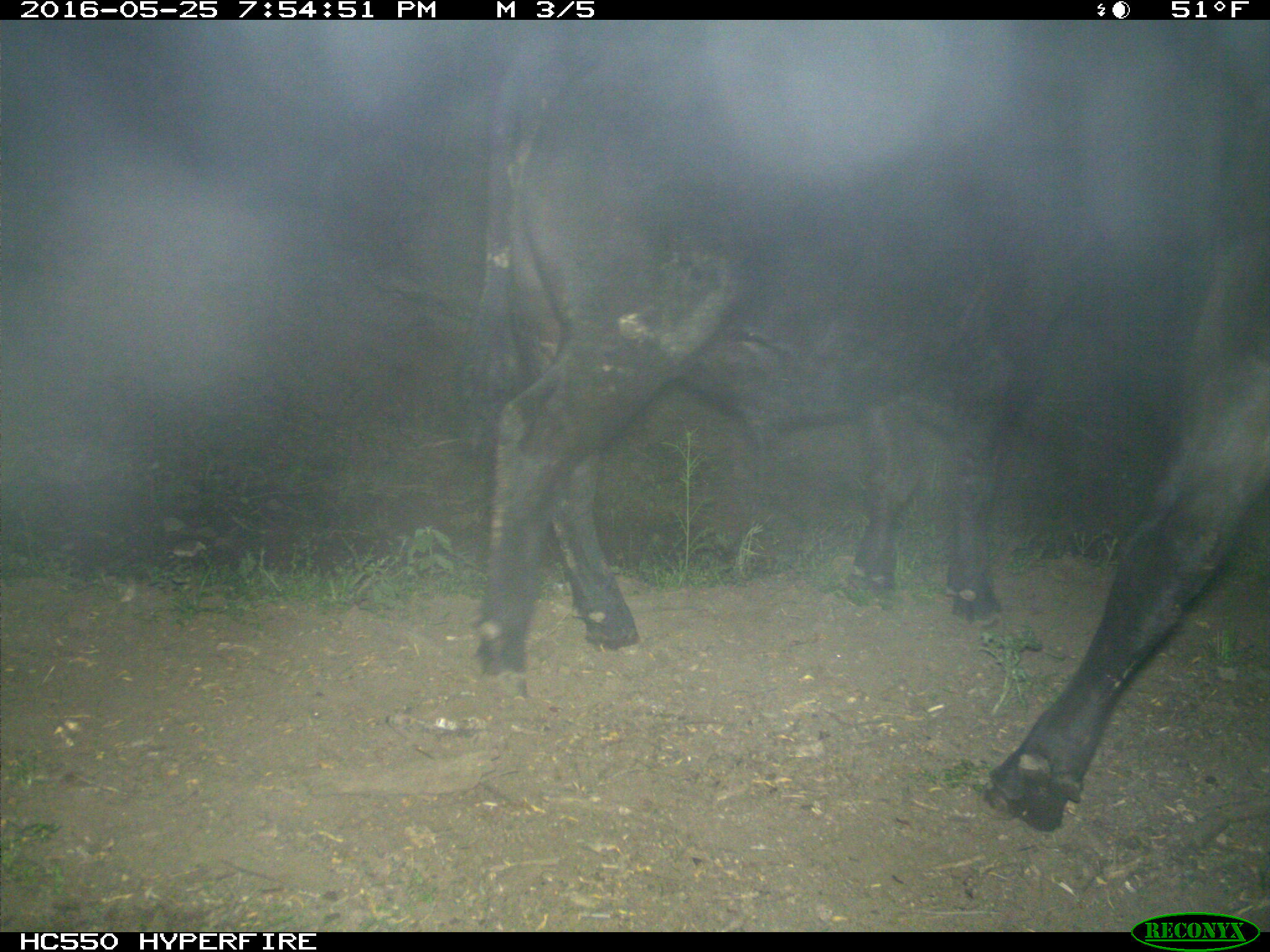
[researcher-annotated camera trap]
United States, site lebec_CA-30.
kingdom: Animalia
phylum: Chordata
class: Mammalia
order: Artiodactyla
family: Bovidae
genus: Bos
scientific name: Bos taurus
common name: domestic cow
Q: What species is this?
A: Bos taurus (domestic cow).